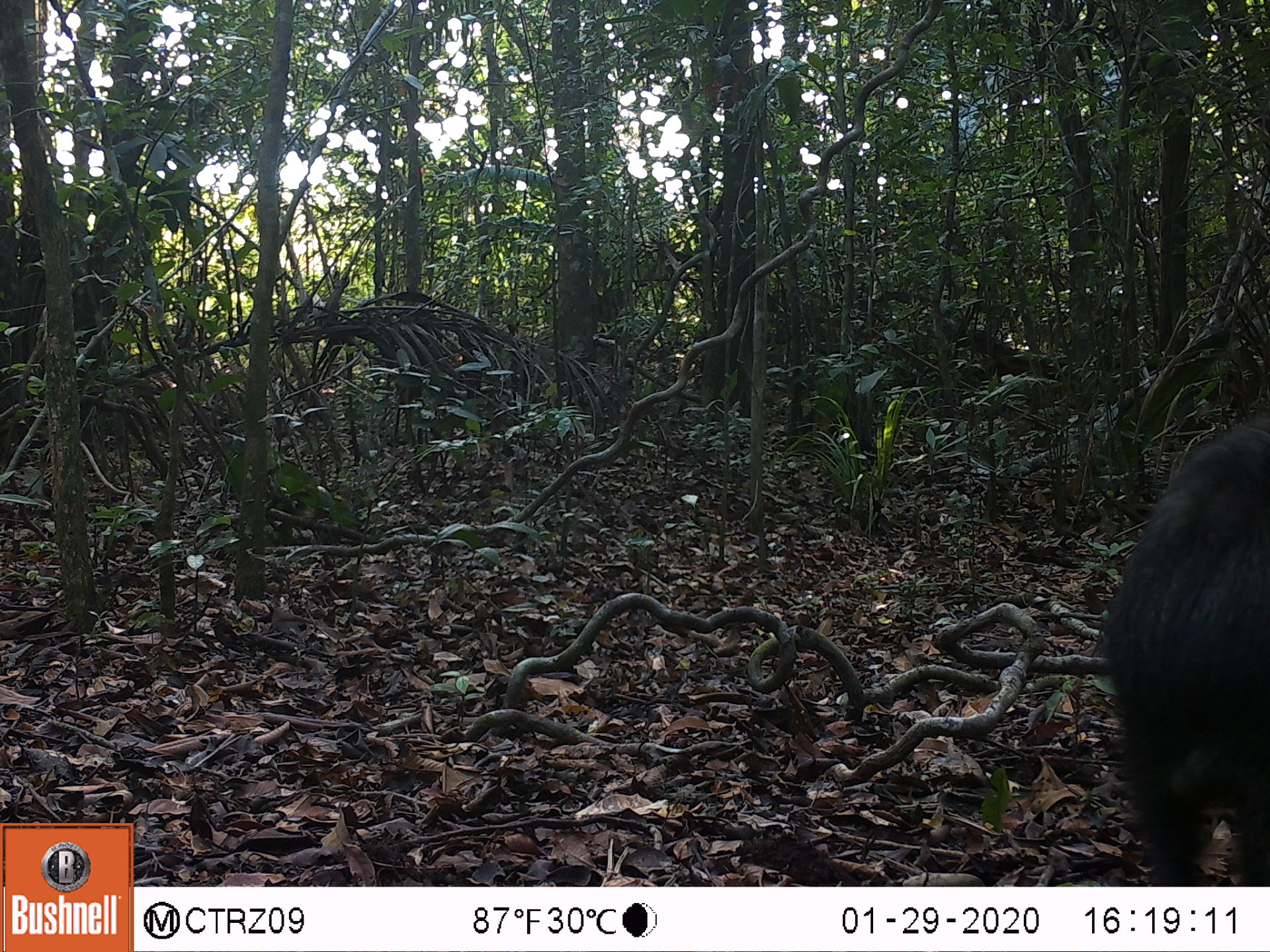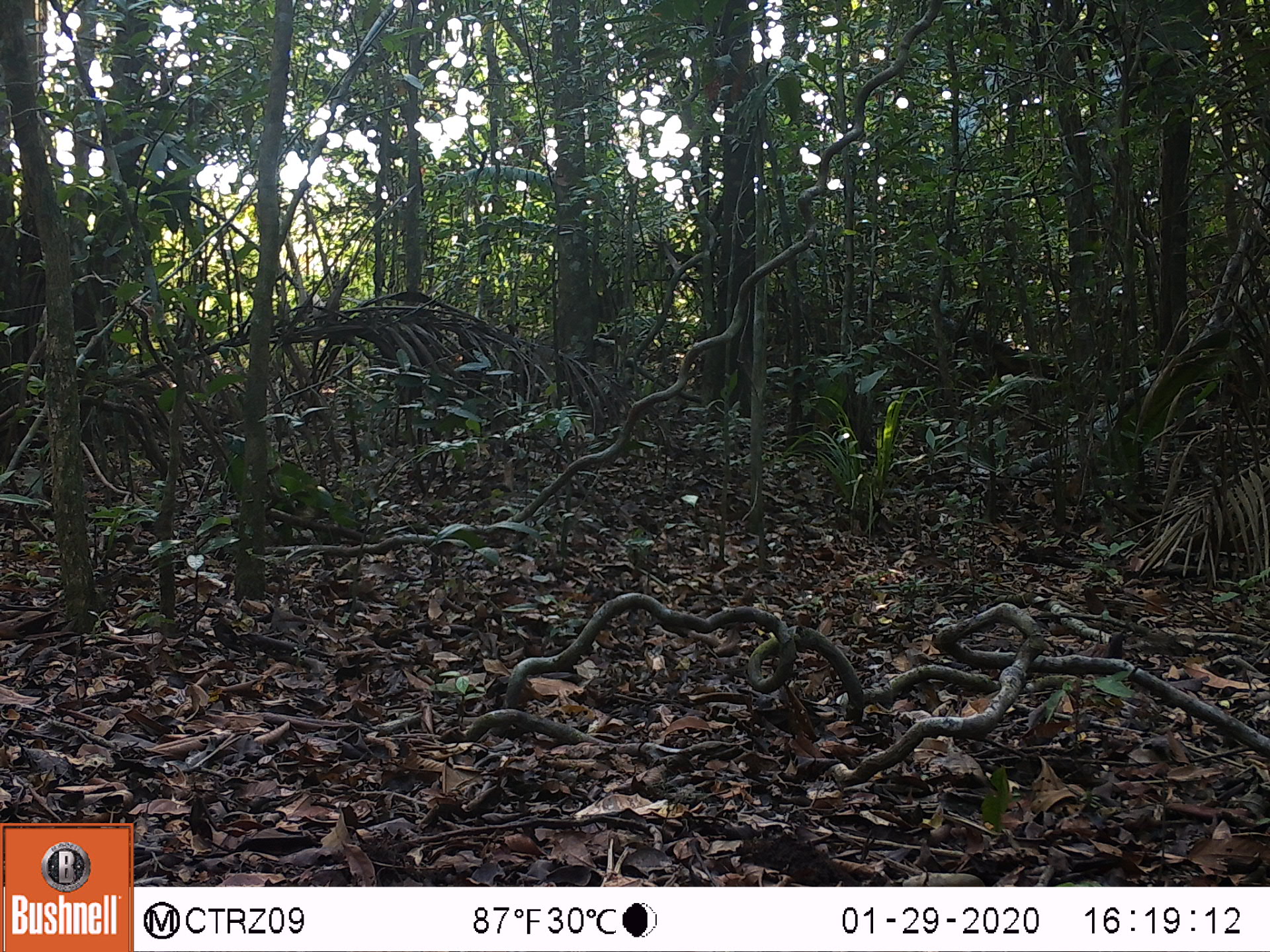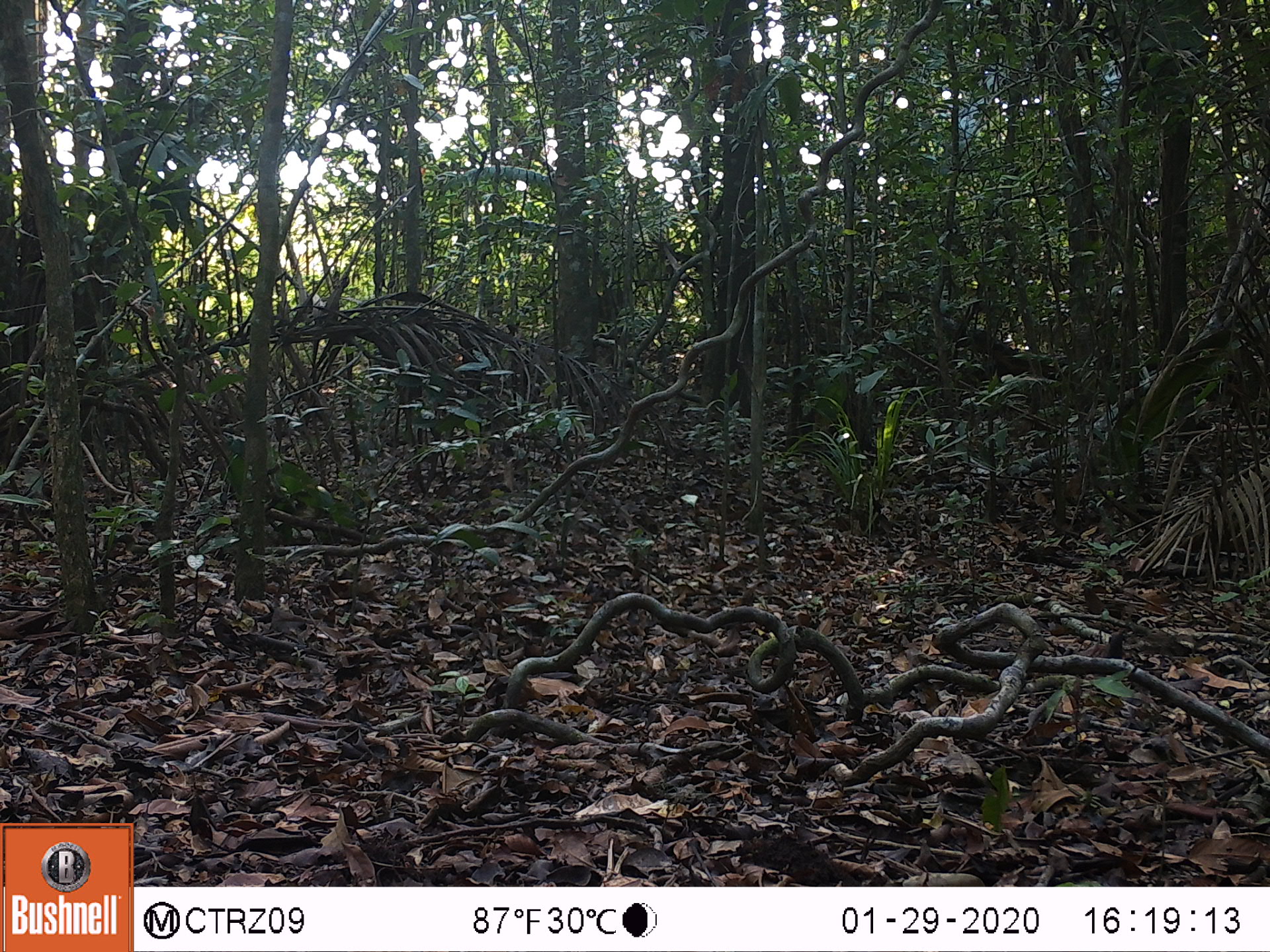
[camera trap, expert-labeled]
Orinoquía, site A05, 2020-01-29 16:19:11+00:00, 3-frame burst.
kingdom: Animalia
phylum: Chordata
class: Mammalia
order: Artiodactyla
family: Tayassuidae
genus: Pecari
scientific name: Pecari tajacu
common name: collared peccary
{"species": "collared peccary (Pecari tajacu)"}